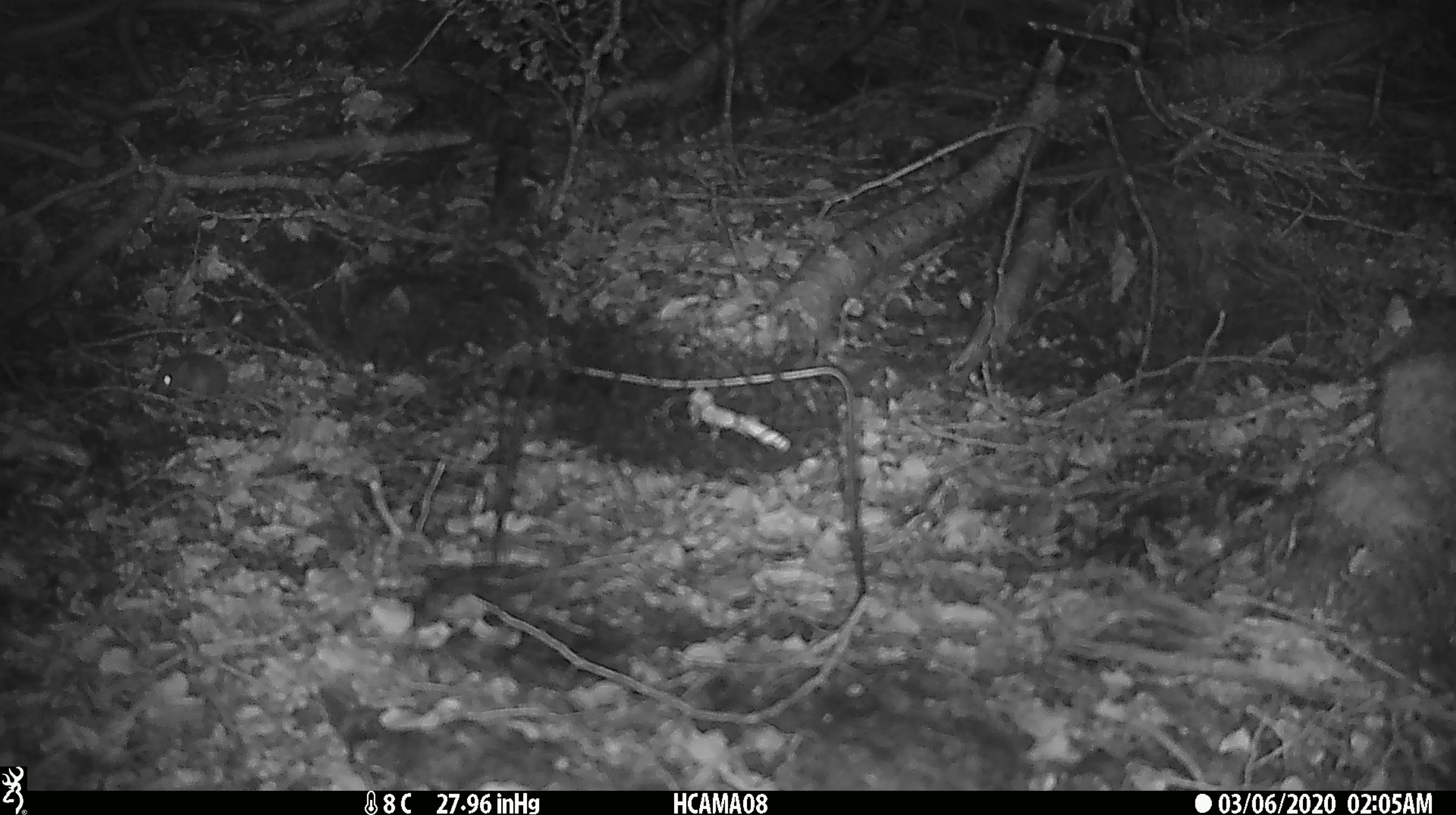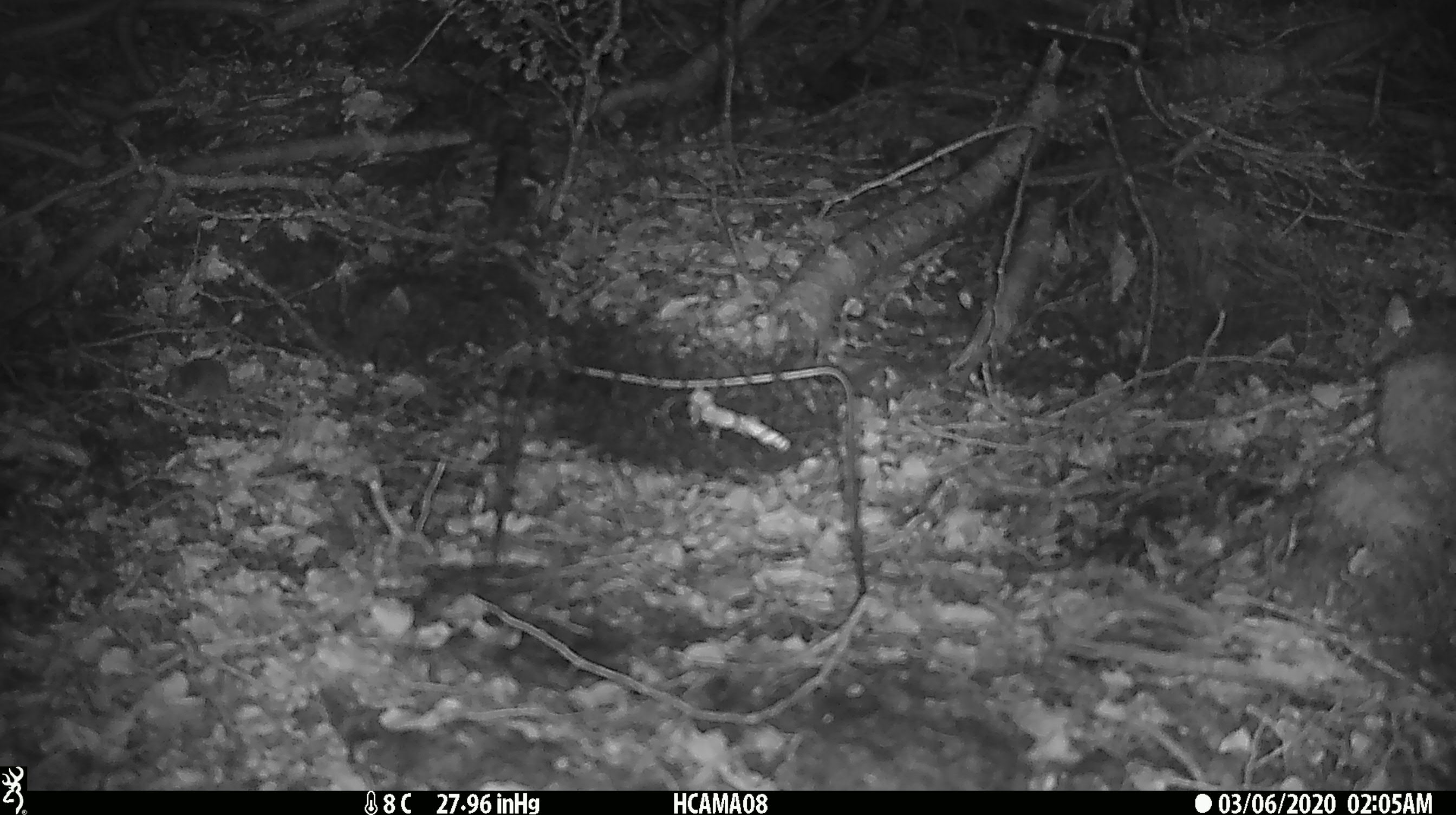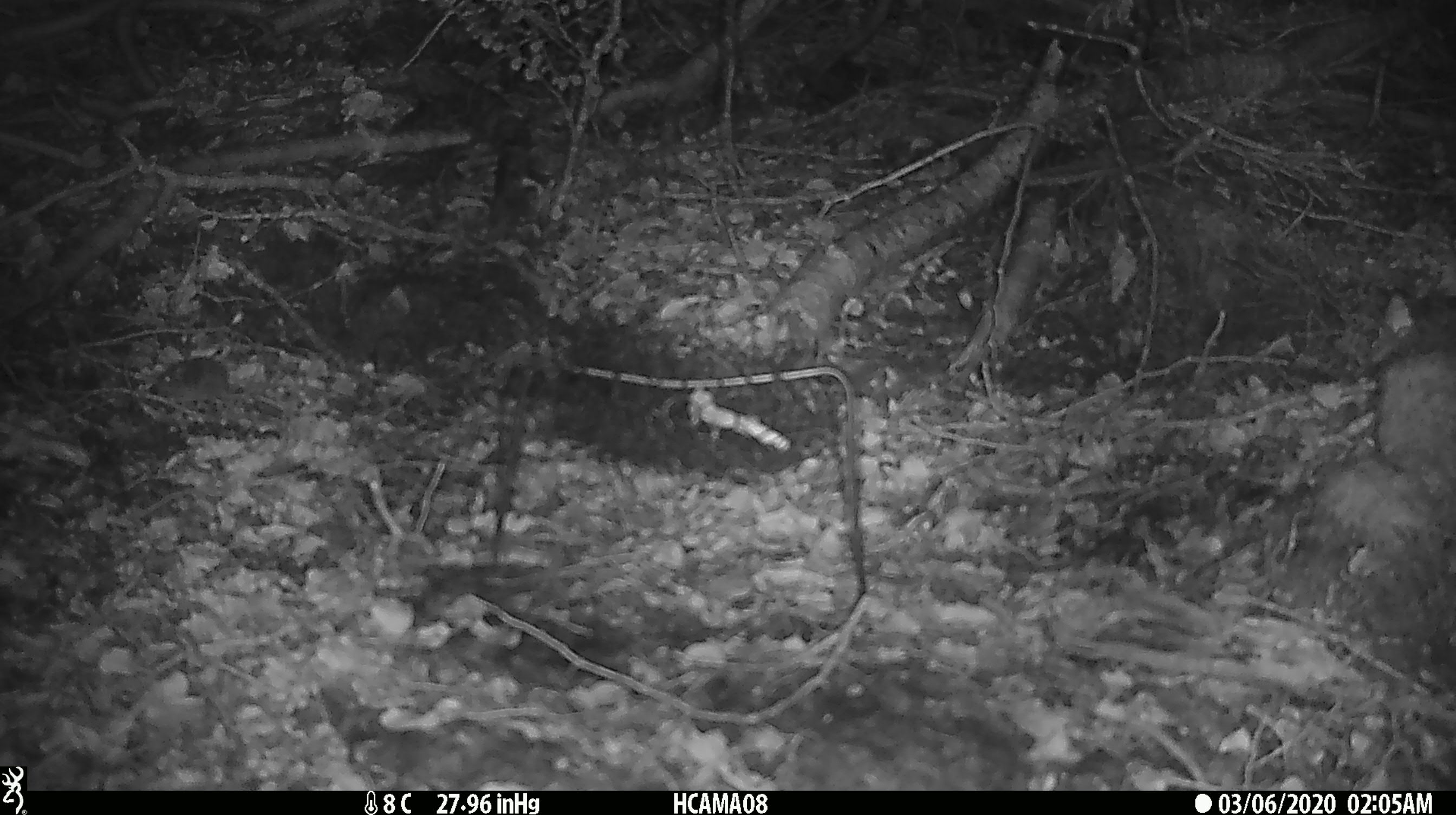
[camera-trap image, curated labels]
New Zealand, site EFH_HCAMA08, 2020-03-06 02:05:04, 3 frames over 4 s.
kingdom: Animalia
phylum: Chordata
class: Mammalia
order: Rodentia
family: Muridae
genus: Mus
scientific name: Mus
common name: mouse